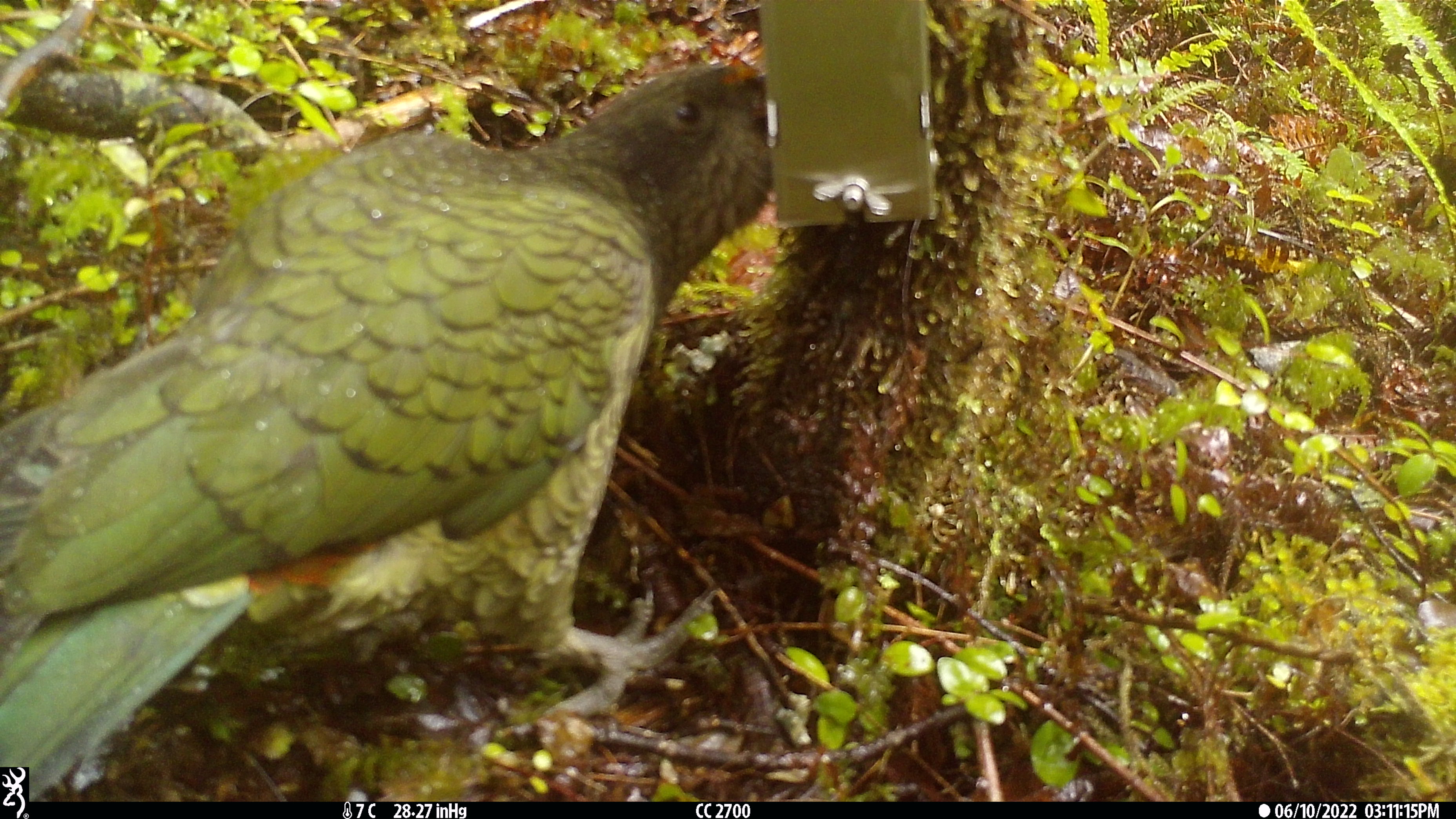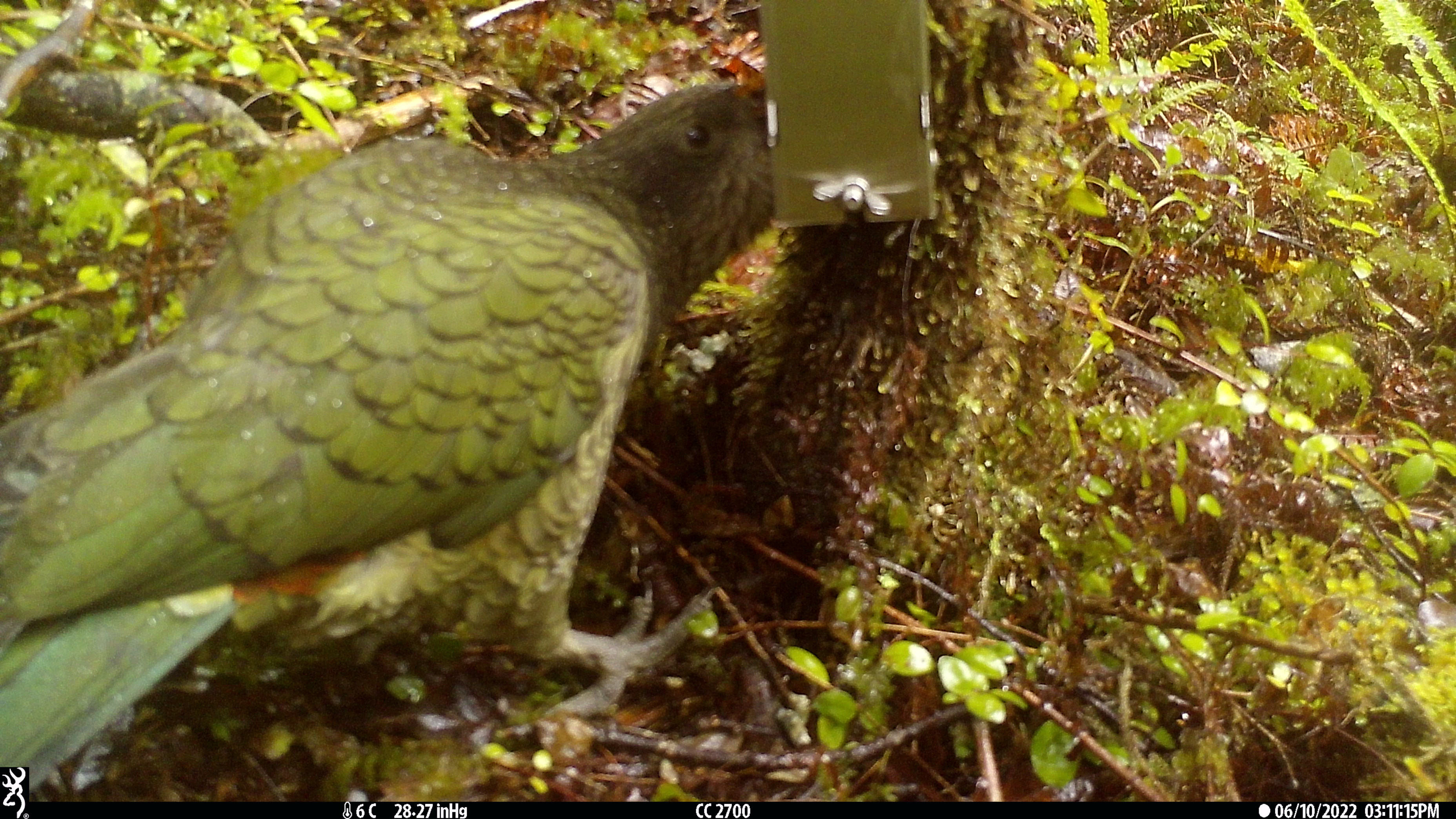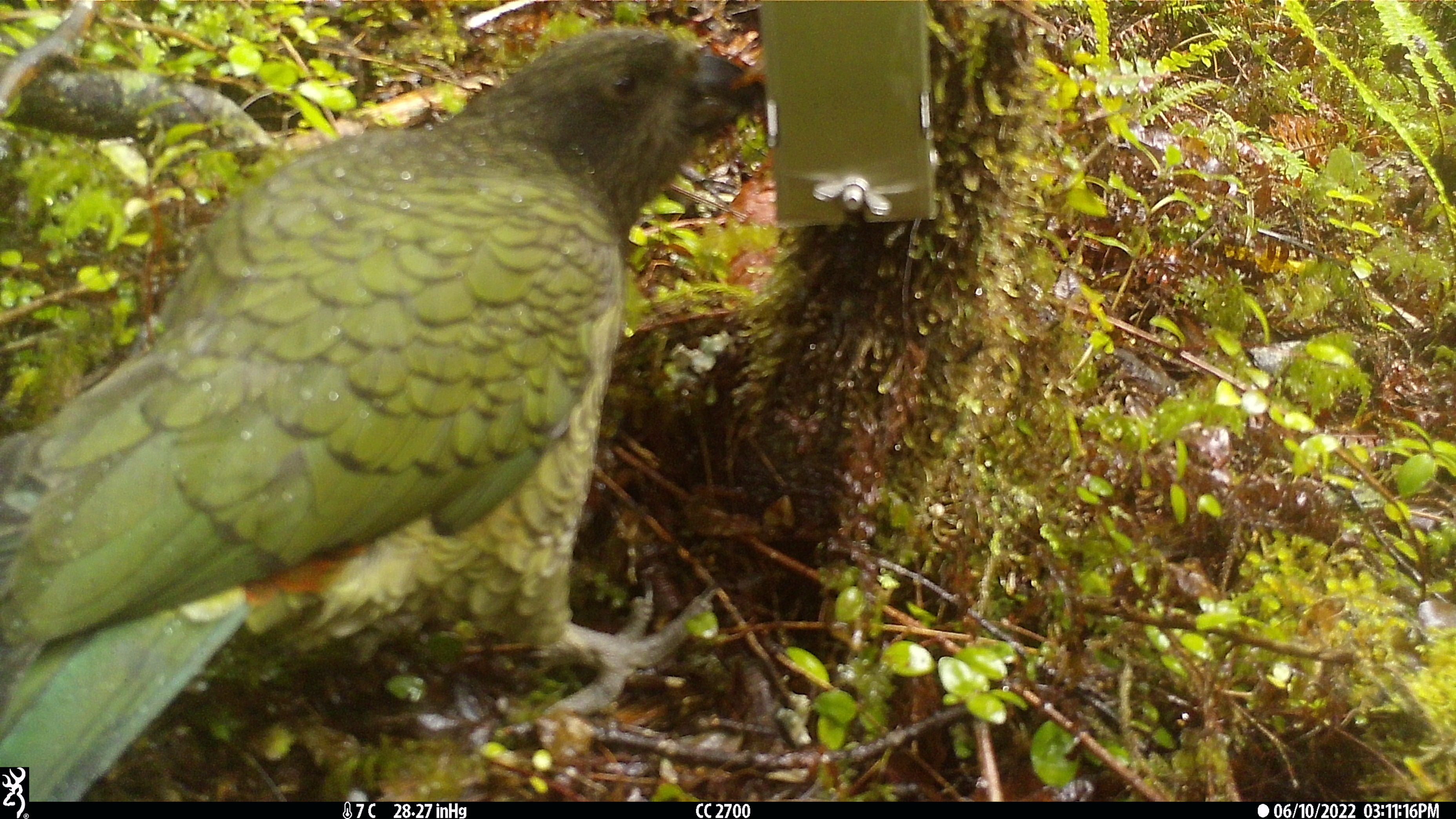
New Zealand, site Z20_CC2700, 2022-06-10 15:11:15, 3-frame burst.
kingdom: Animalia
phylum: Chordata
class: Aves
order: Psittaciformes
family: Strigopidae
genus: Nestor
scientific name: Nestor notabilis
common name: kea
Kea (Nestor notabilis).